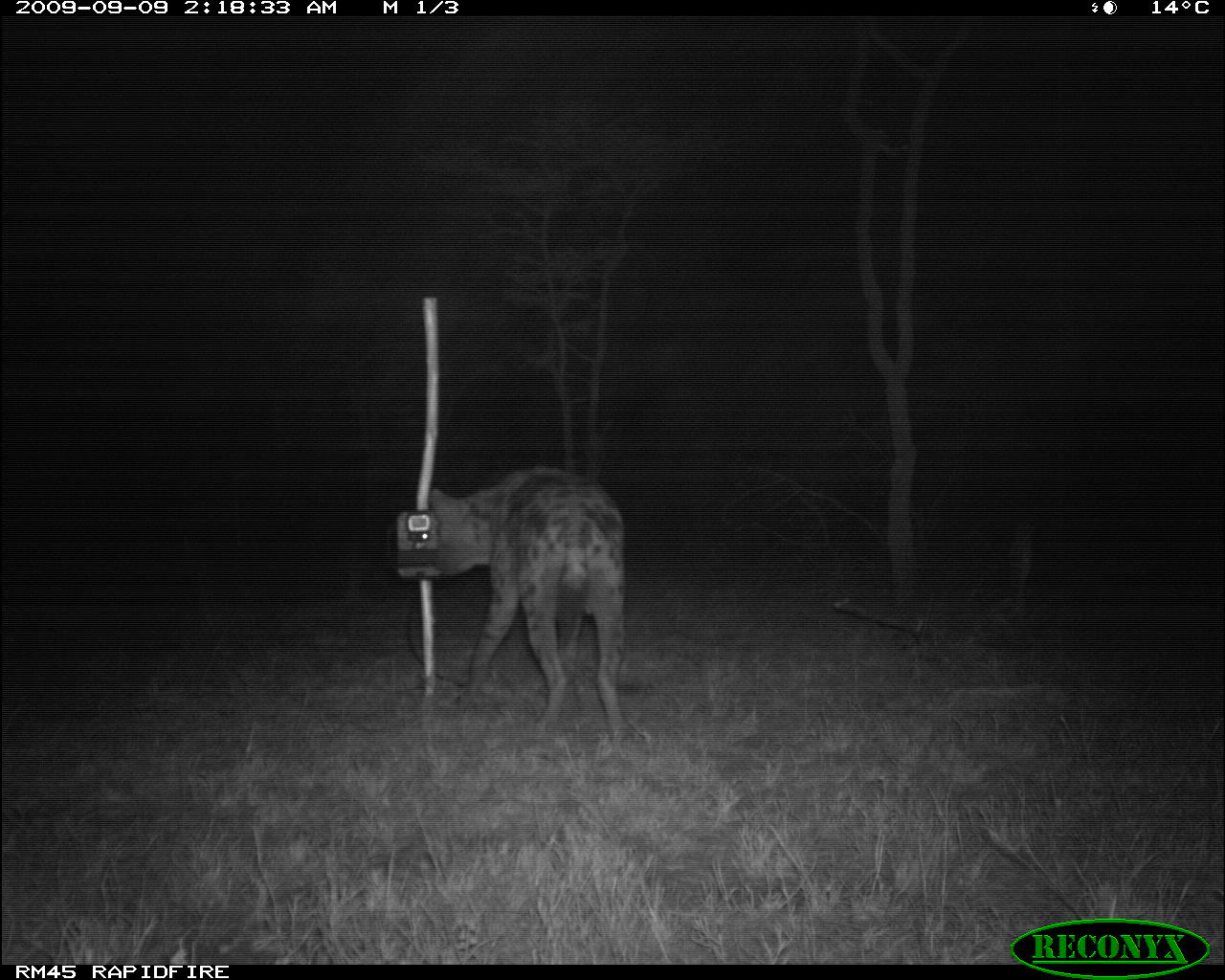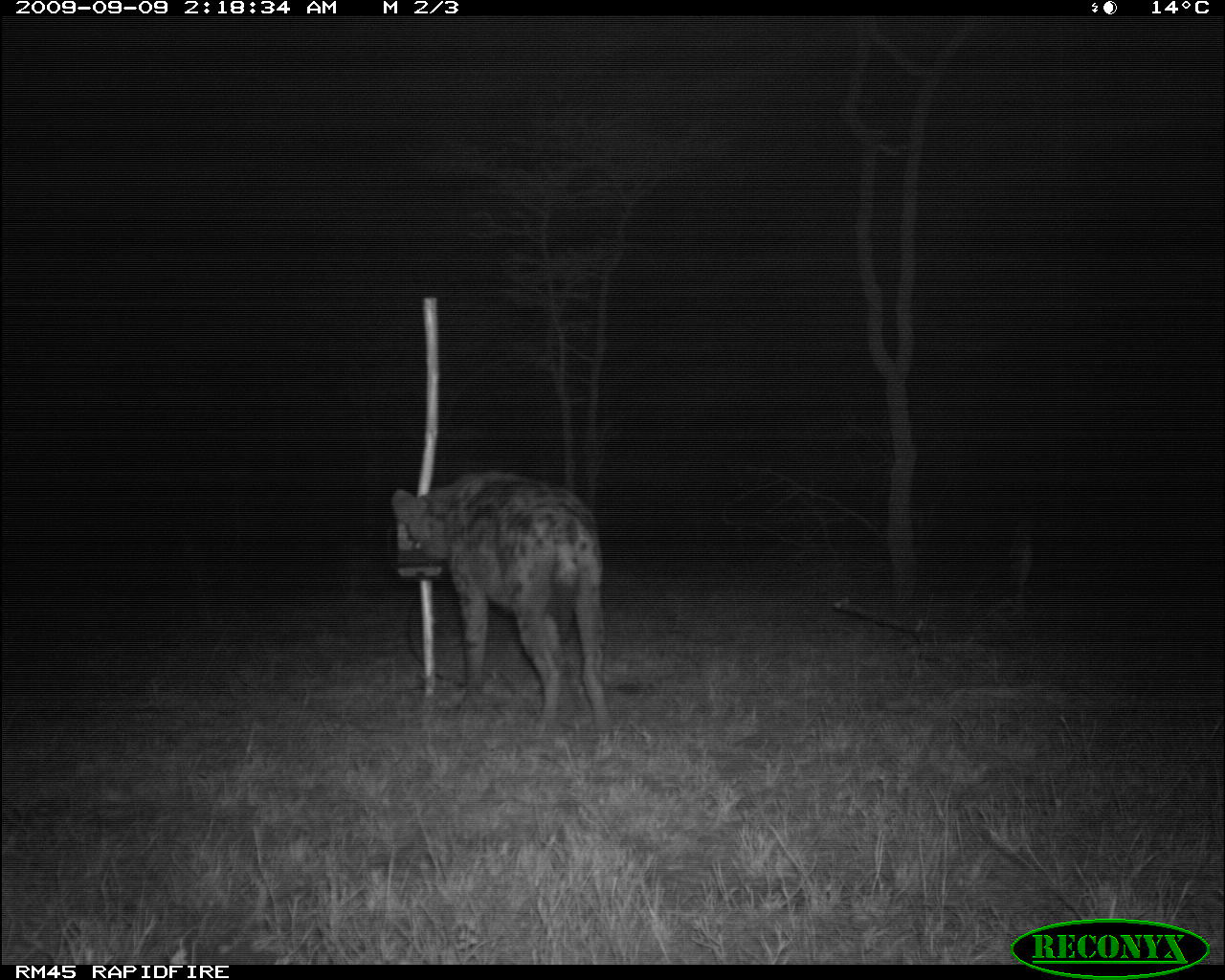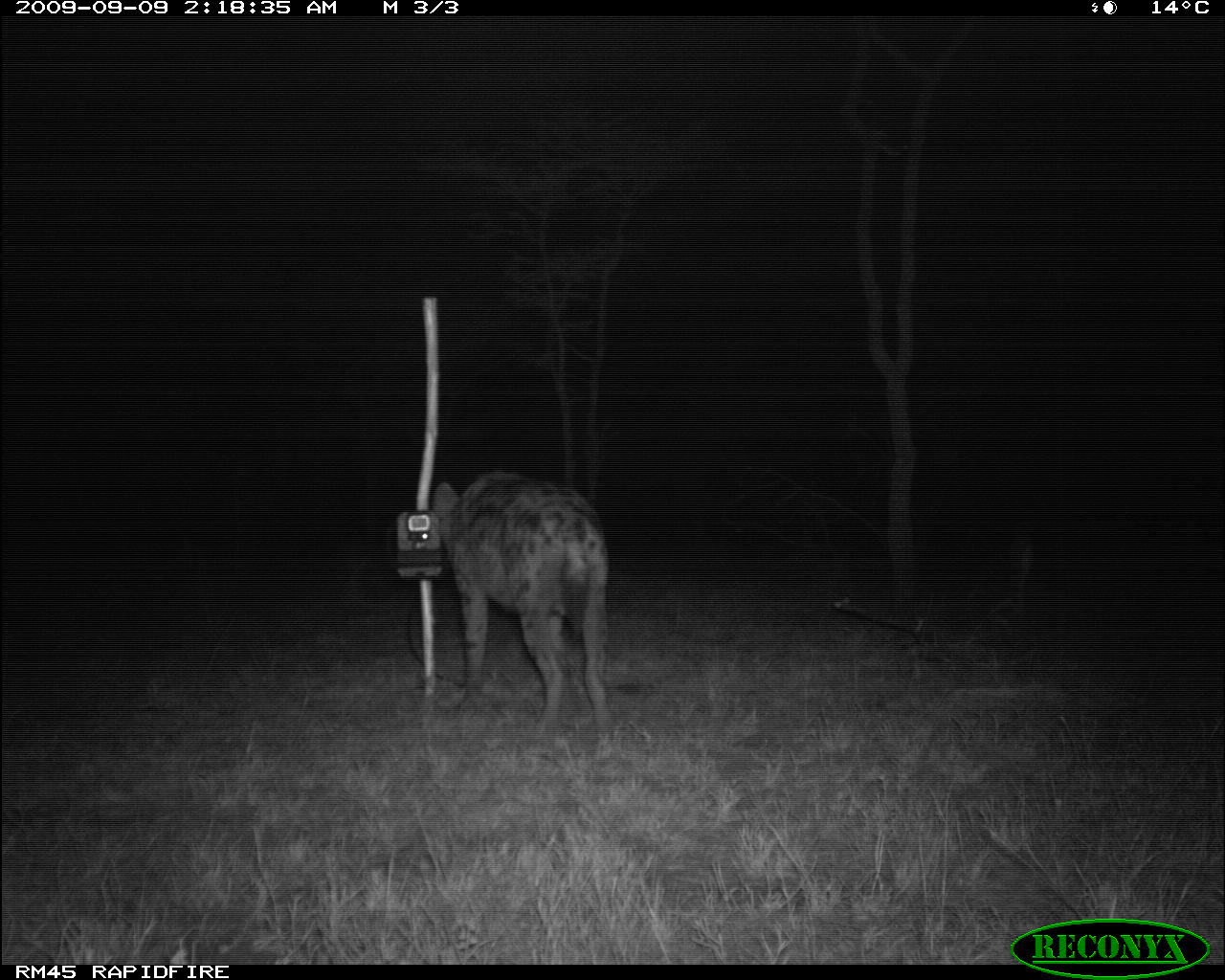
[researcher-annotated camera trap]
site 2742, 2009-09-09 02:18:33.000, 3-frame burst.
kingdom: Animalia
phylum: Chordata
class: Mammalia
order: Carnivora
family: Hyaenidae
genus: Crocuta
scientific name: Crocuta crocuta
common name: spotted hyena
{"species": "Crocuta crocuta (spotted hyena)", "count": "1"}